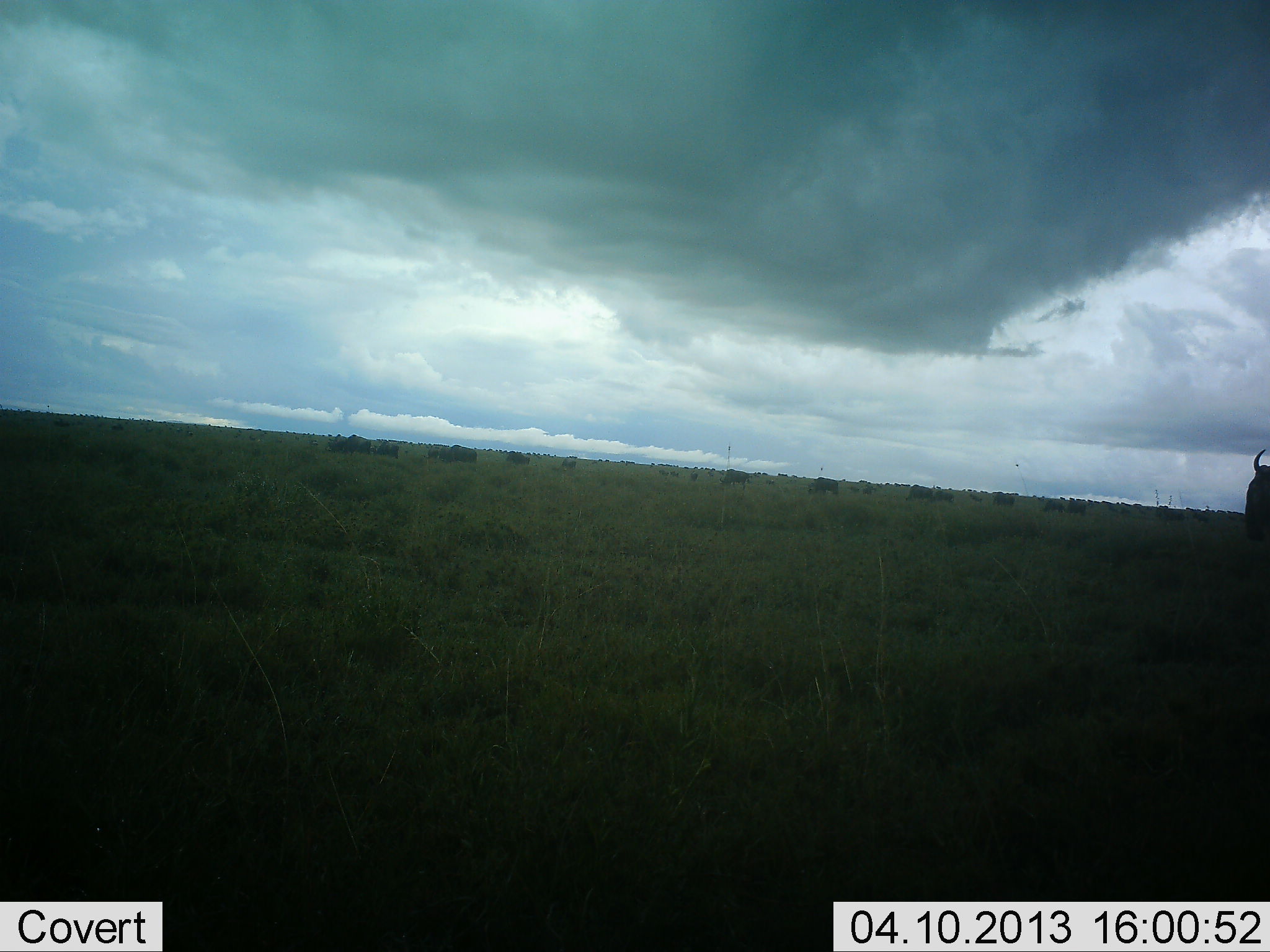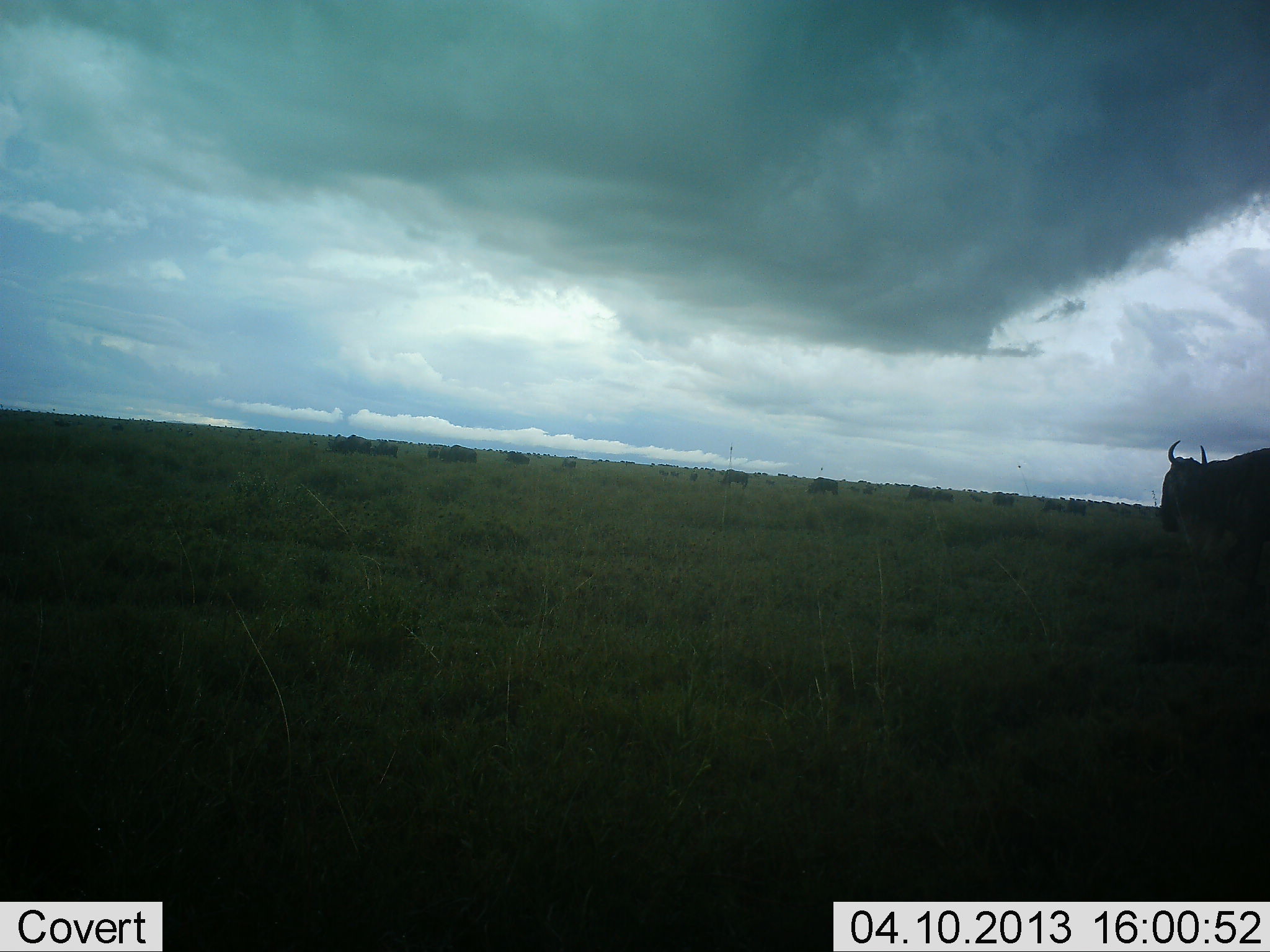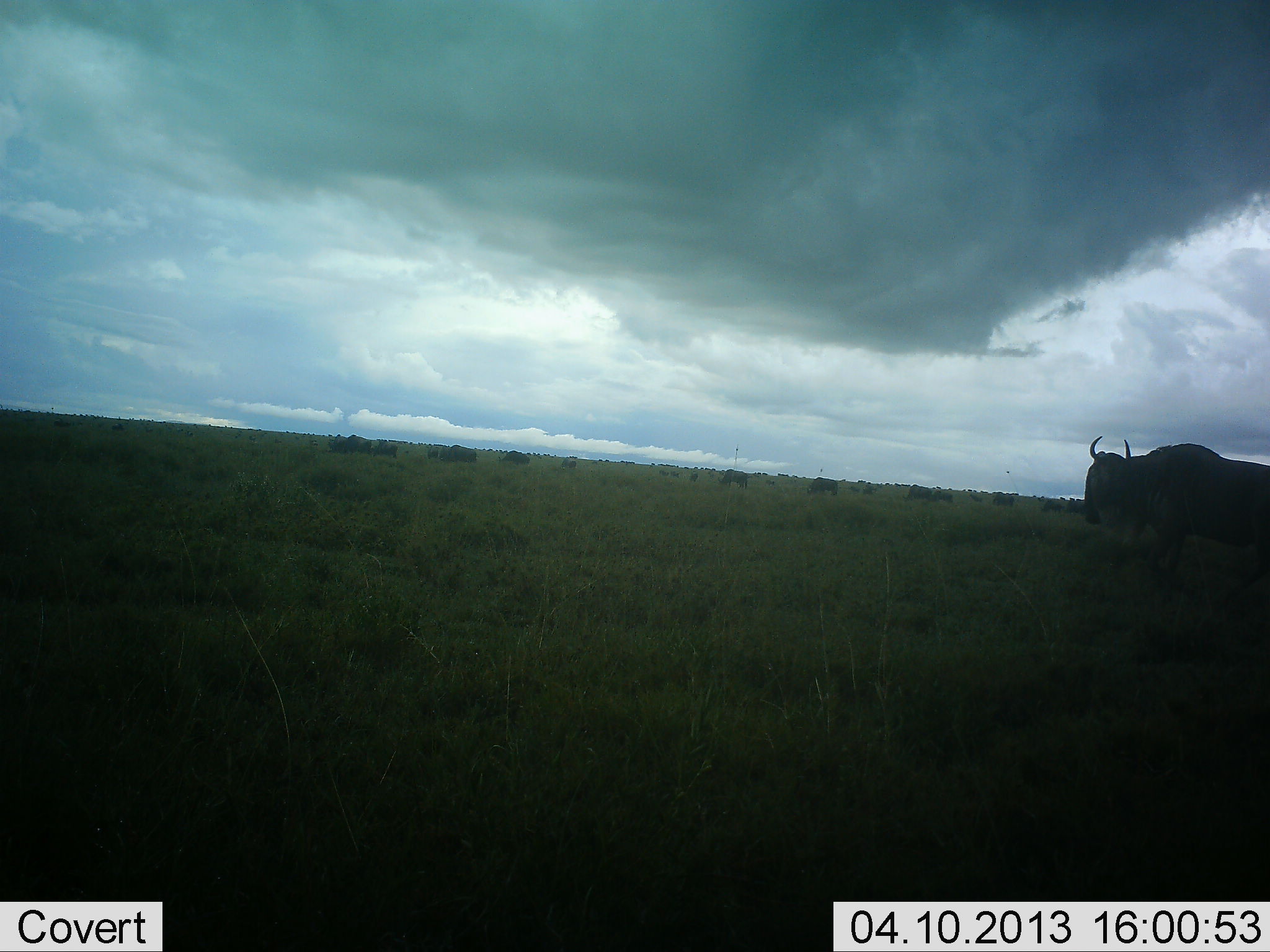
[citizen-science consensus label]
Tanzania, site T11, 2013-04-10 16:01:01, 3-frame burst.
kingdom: Animalia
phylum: Chordata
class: Mammalia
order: Artiodactyla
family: Bovidae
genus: Connochaetes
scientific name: Connochaetes taurinus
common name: blue wildebeest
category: wildebeest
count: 1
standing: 26%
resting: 3%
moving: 85%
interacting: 3%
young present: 0%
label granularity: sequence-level